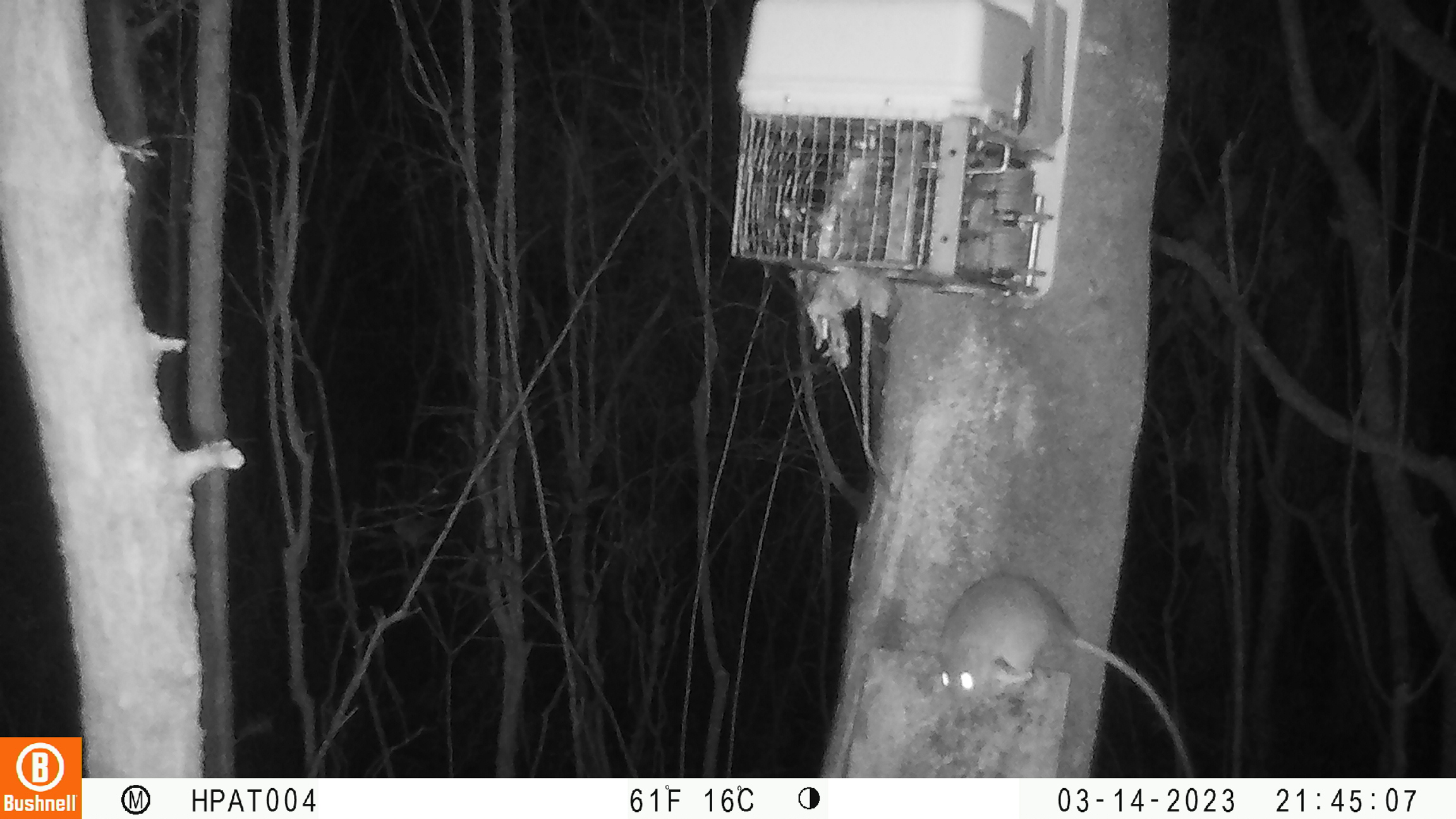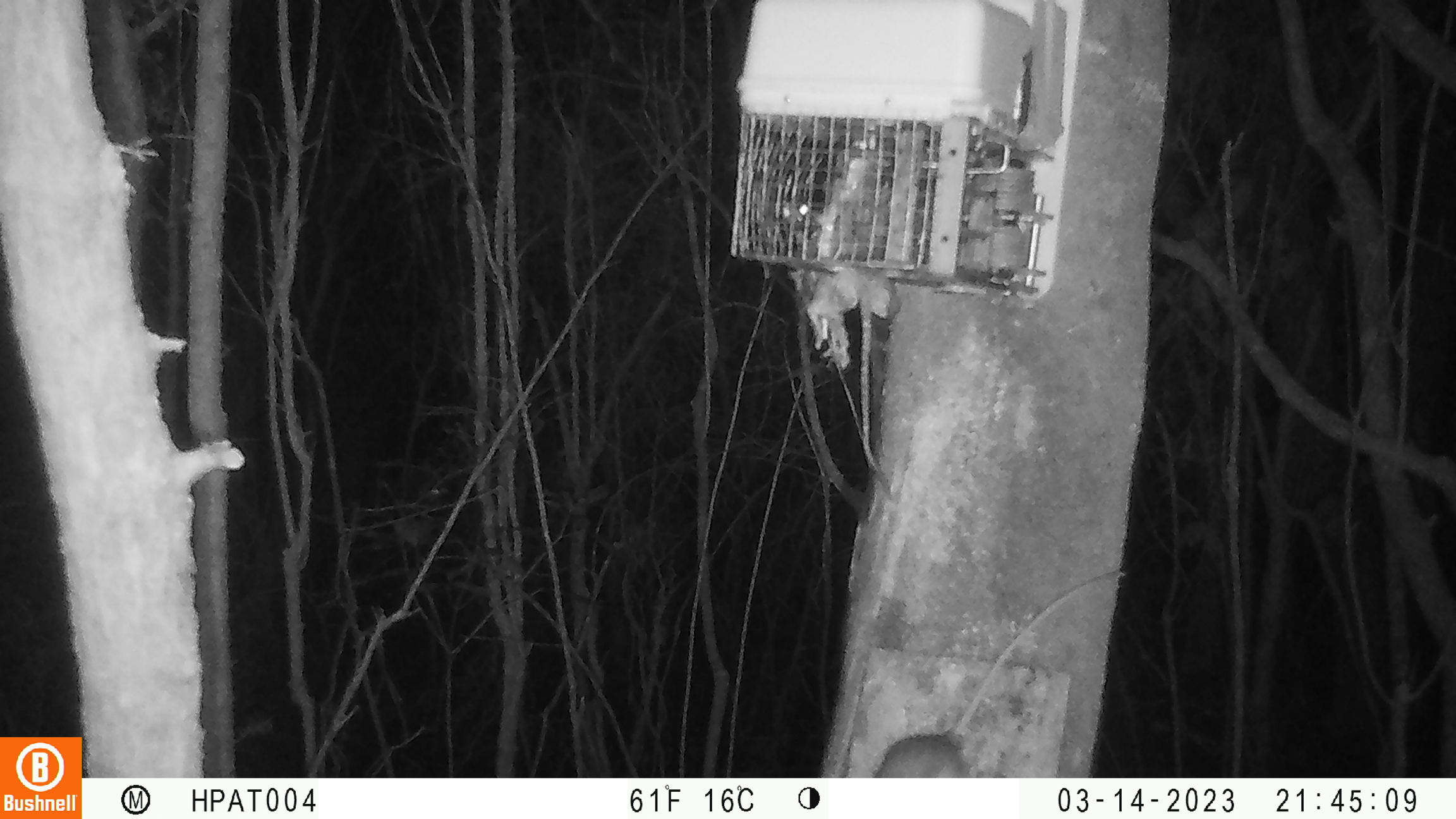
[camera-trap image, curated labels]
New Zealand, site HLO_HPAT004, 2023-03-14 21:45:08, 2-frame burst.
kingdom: Animalia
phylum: Chordata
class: Mammalia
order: Rodentia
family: Muridae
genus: Rattus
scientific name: Rattus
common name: rat